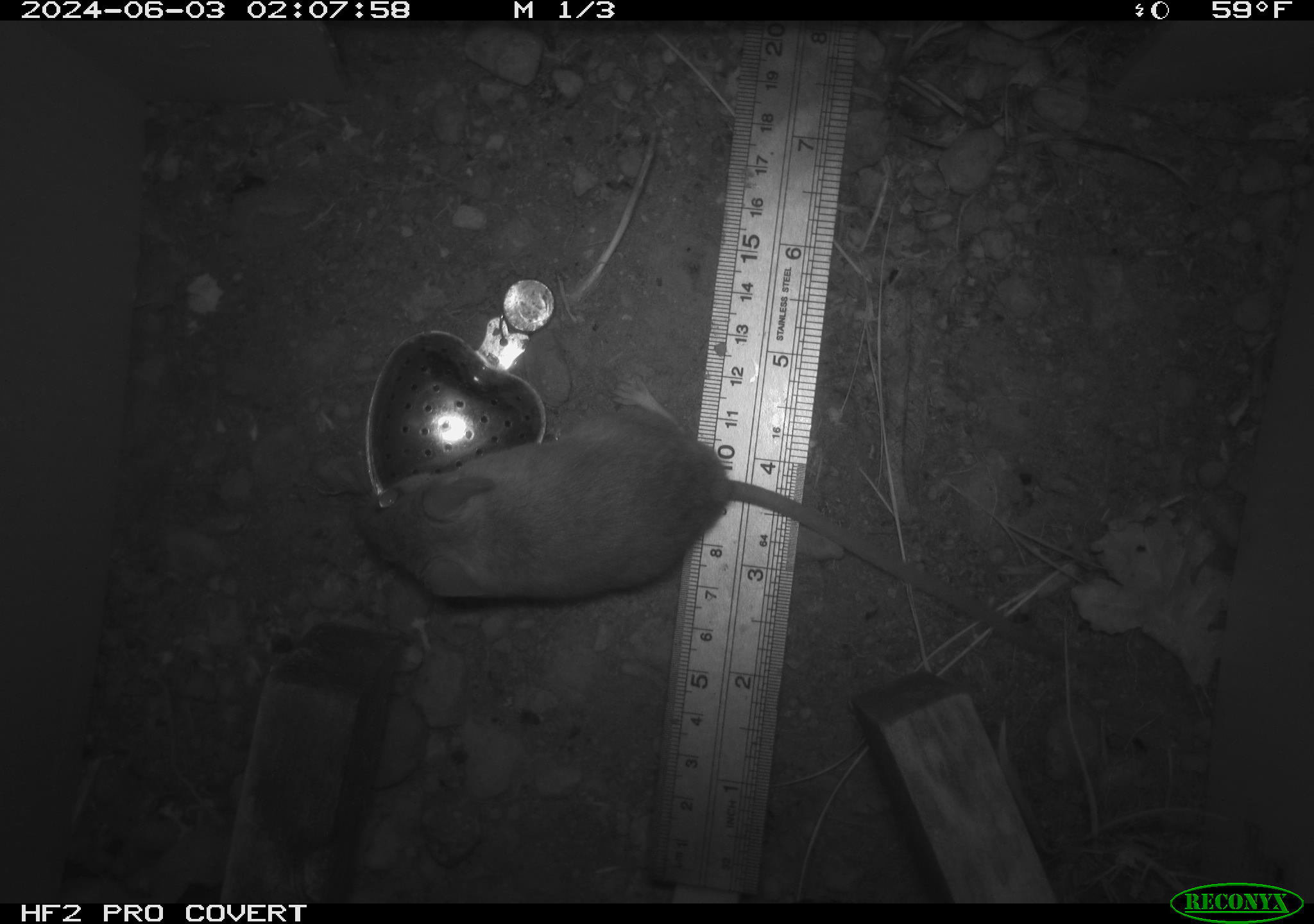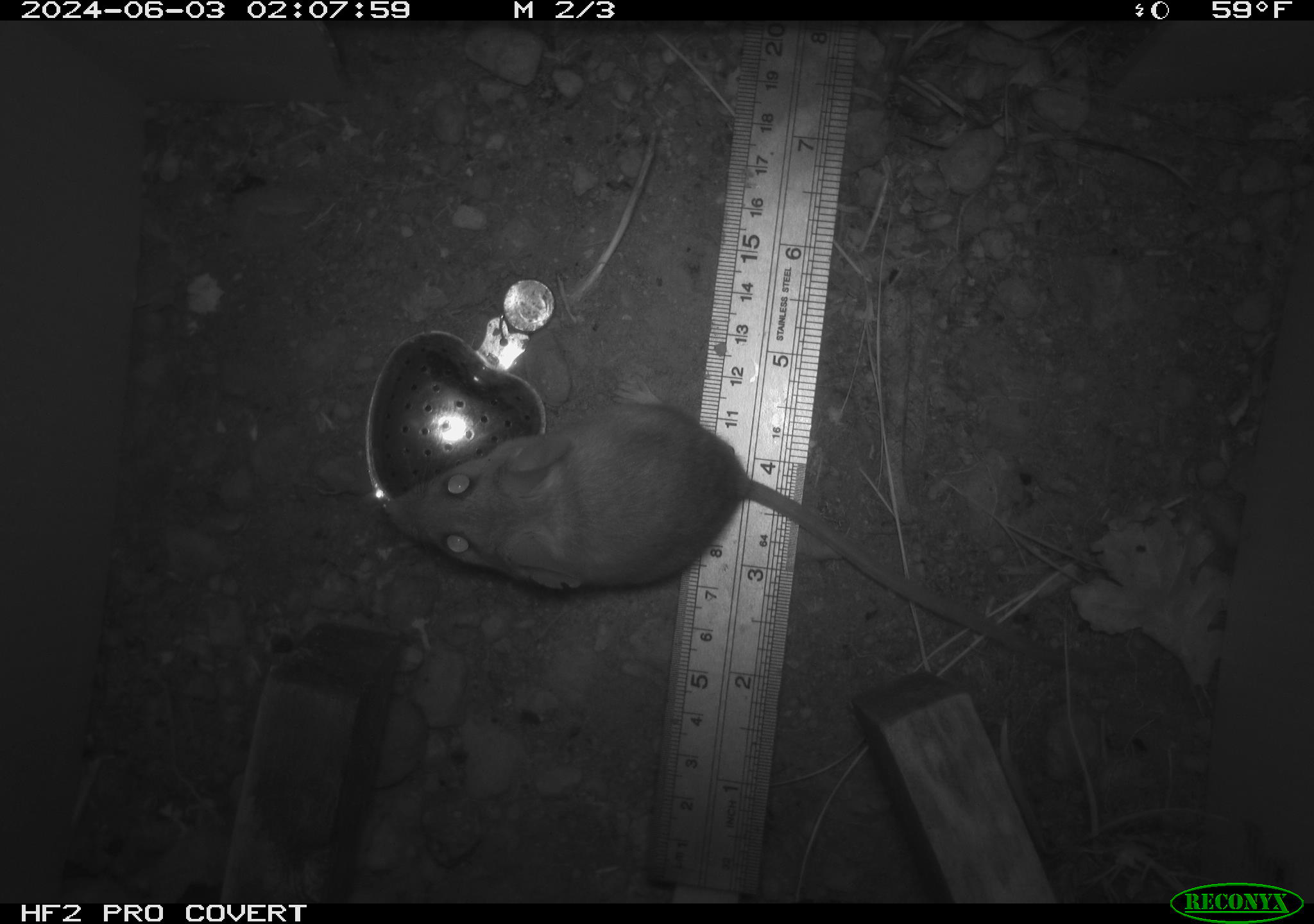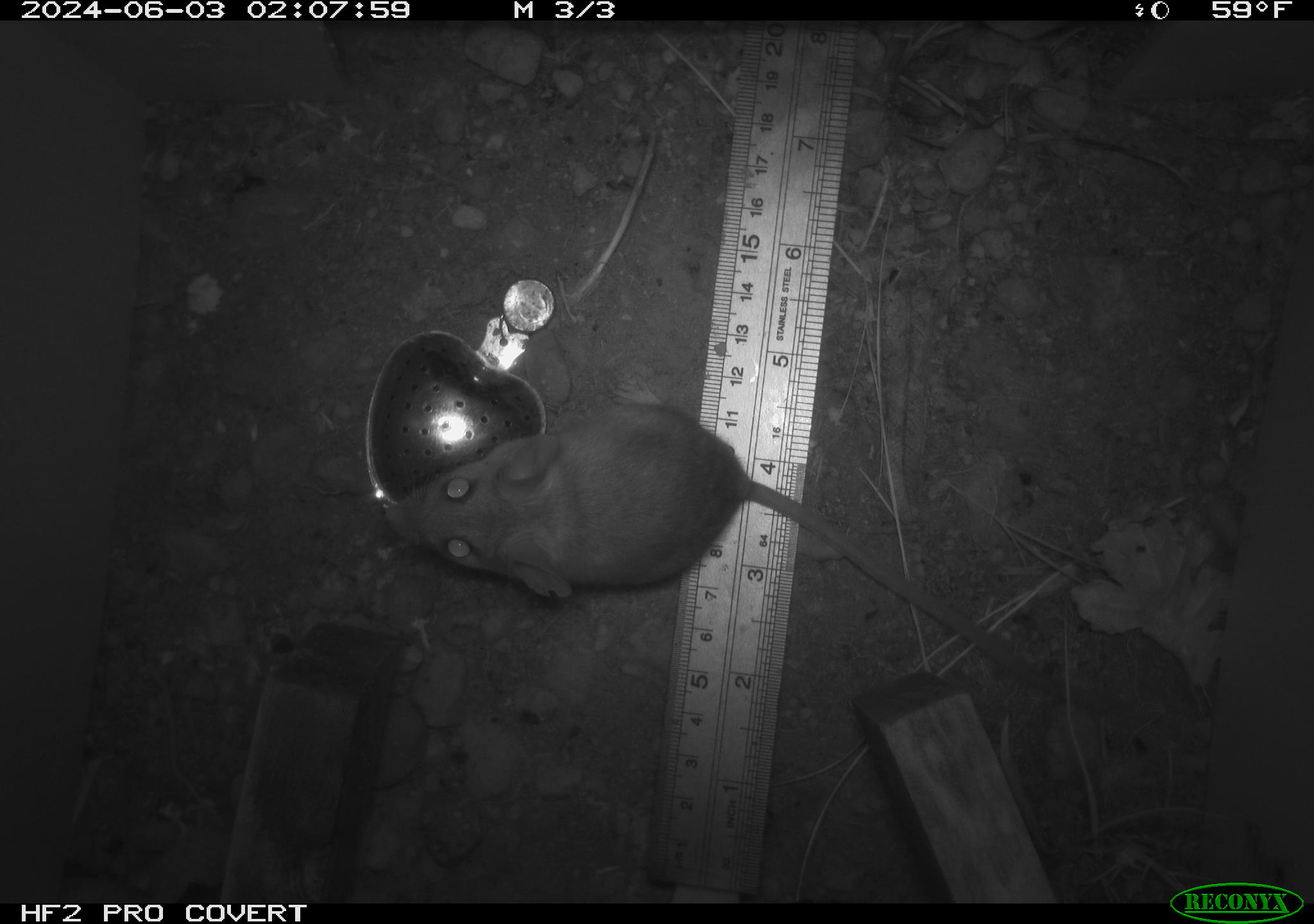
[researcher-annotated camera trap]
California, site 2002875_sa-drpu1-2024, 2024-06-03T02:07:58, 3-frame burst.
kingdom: Animalia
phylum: Chordata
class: Mammalia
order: Rodentia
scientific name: Rodentia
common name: rodent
Rodent (Rodentia).